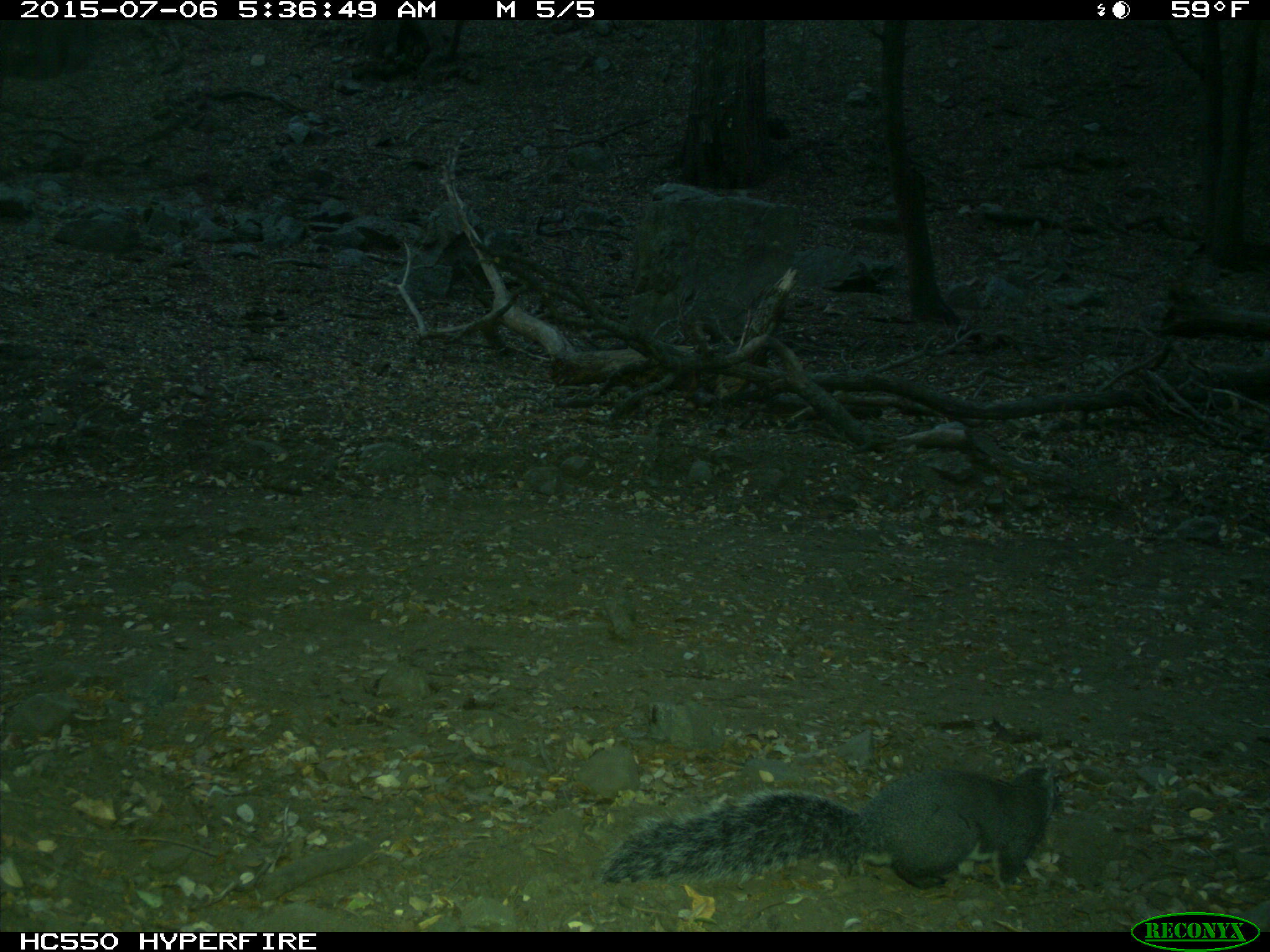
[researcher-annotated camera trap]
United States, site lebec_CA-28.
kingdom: Animalia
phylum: Chordata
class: Mammalia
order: Rodentia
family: Sciuridae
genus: Sciurus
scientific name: Sciurus carolinensis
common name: eastern gray squirrel